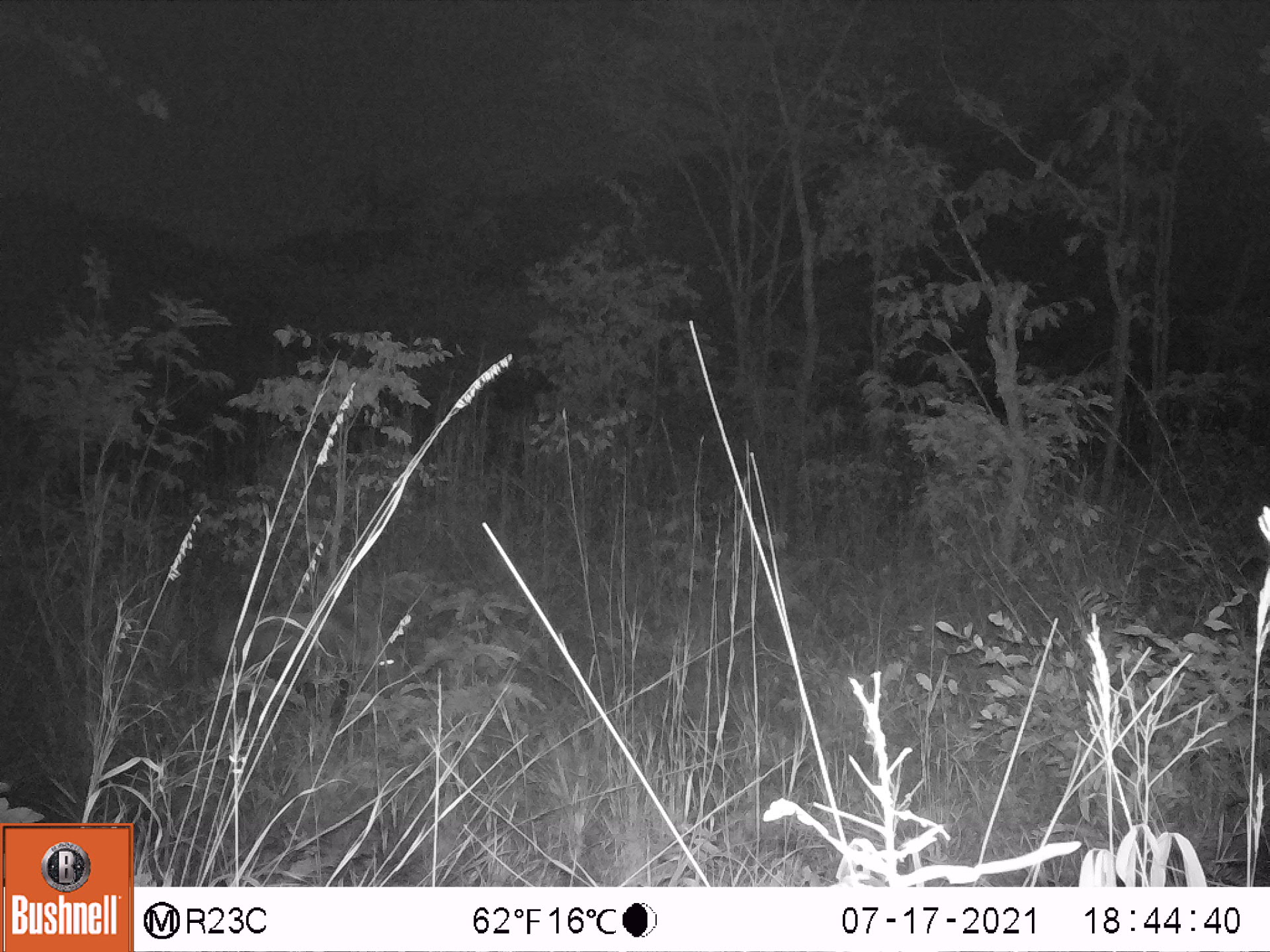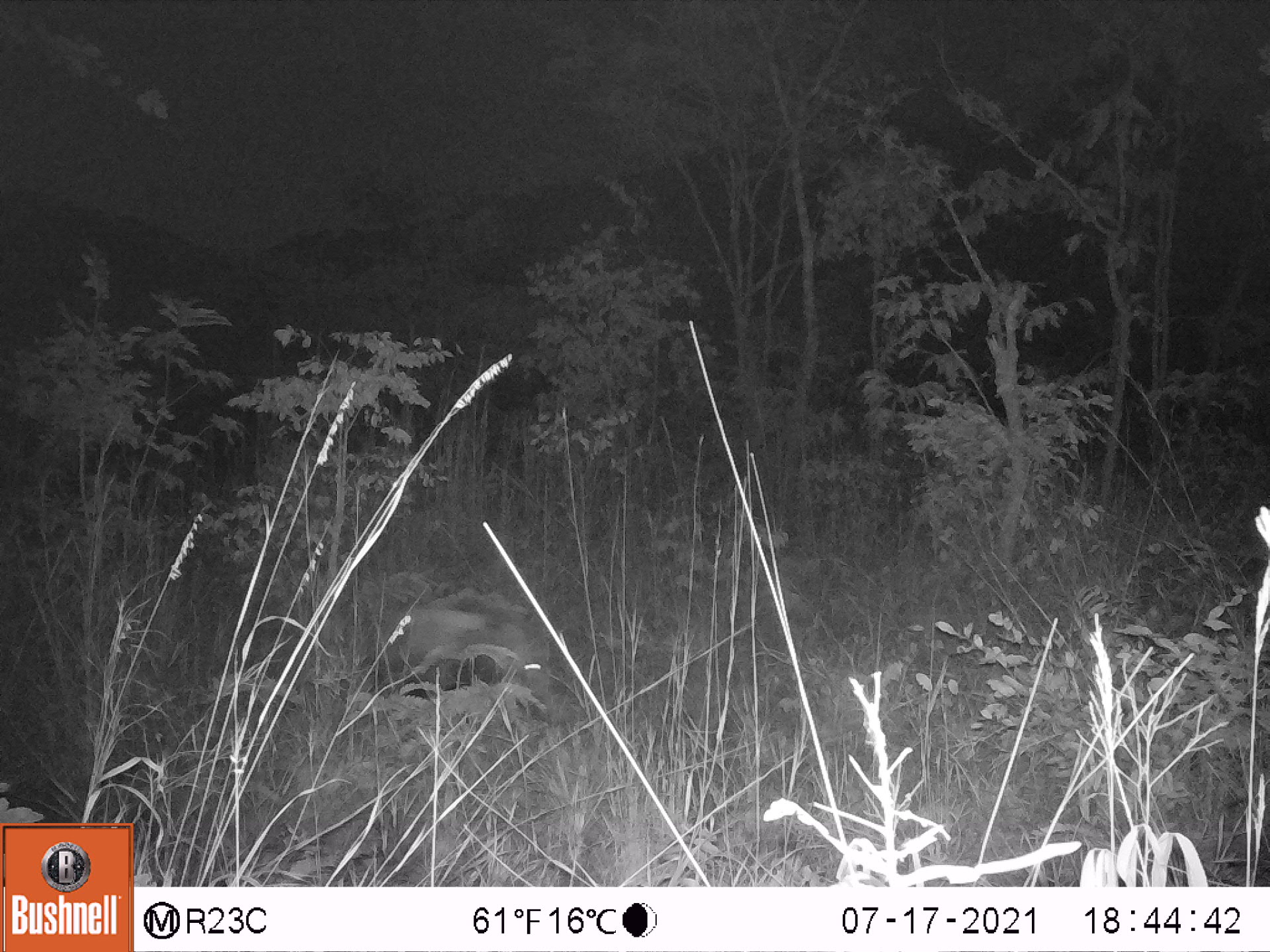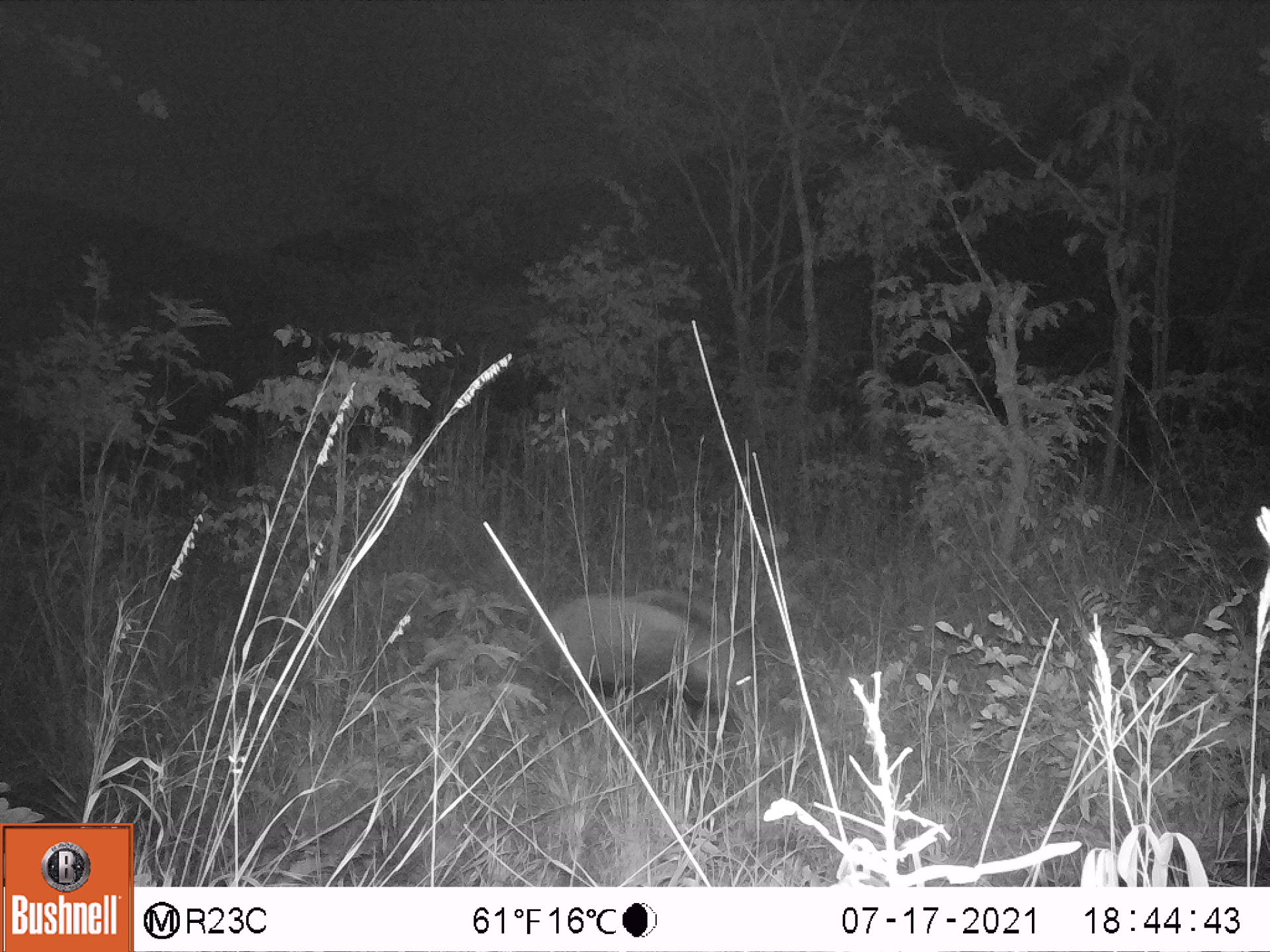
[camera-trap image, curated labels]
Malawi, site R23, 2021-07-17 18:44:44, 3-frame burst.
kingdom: Animalia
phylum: Chordata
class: Mammalia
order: Artiodactyla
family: Suidae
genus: Potamochoerus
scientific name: Potamochoerus larvatus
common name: bushpig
Bushpig (Potamochoerus larvatus), count 1.